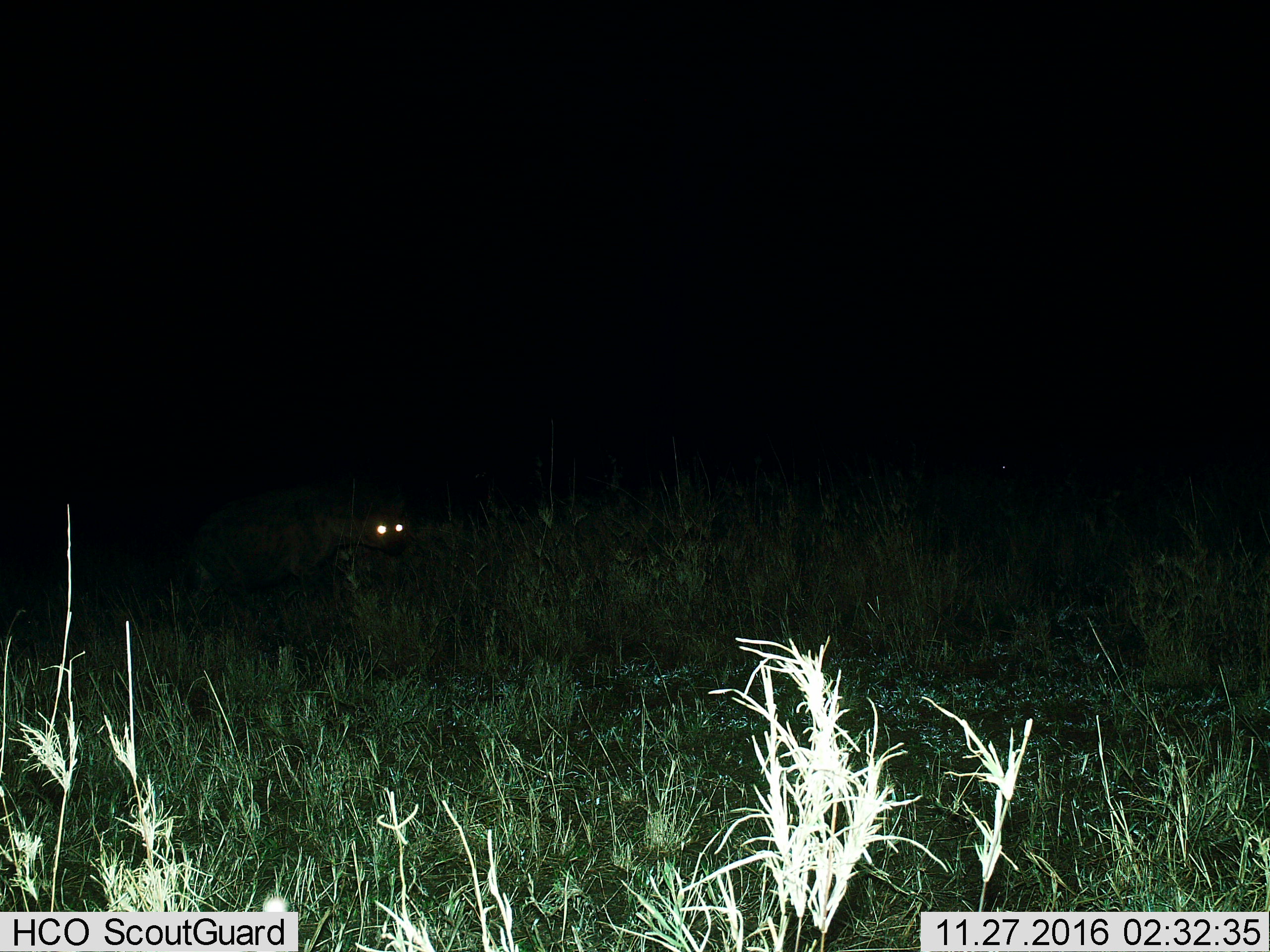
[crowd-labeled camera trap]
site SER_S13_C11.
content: unidentified animal